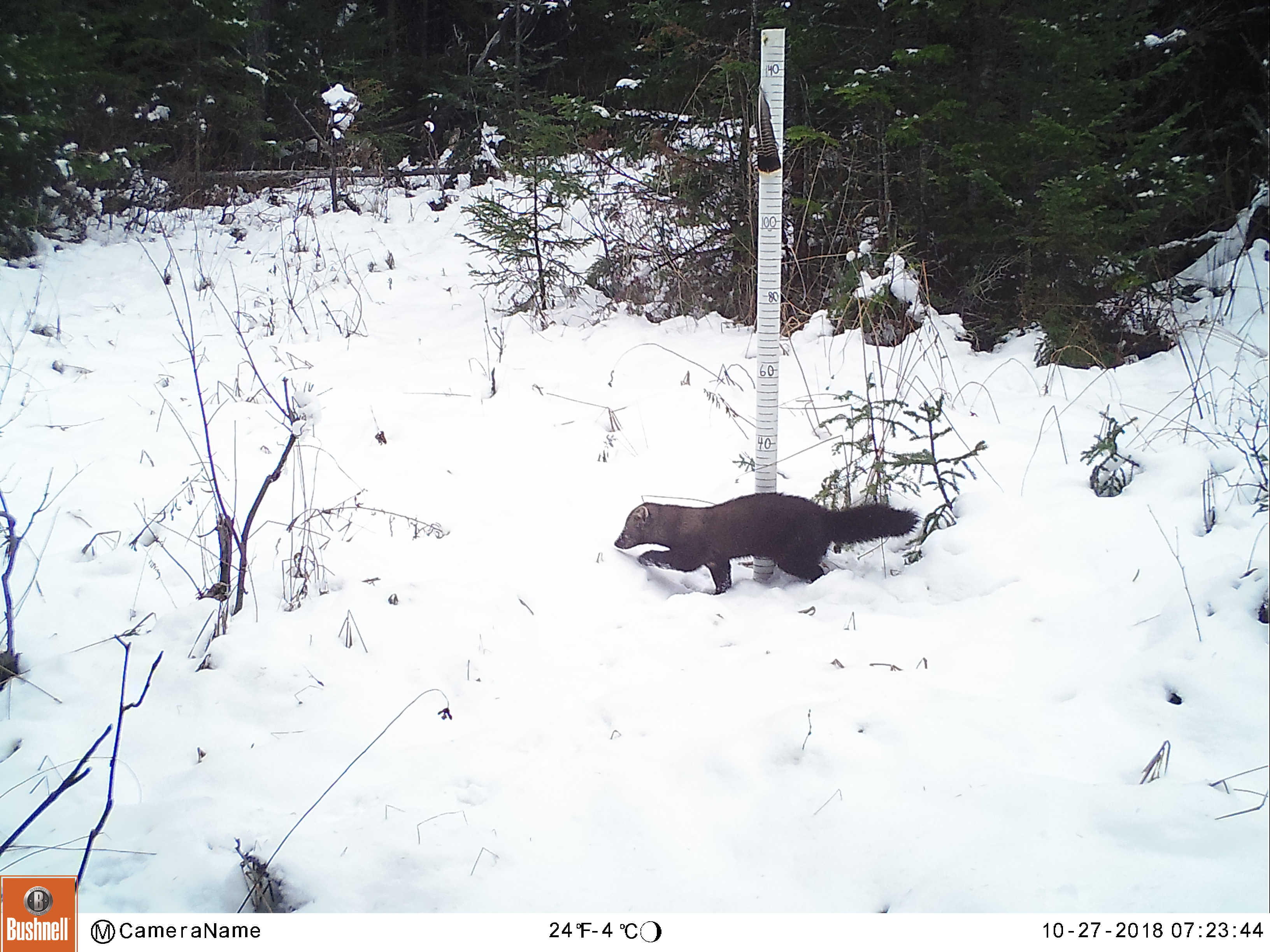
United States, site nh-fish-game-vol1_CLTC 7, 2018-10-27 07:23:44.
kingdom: Animalia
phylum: Chordata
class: Mammalia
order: Carnivora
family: Mustelidae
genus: Pekania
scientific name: Pekania pennanti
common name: fisher